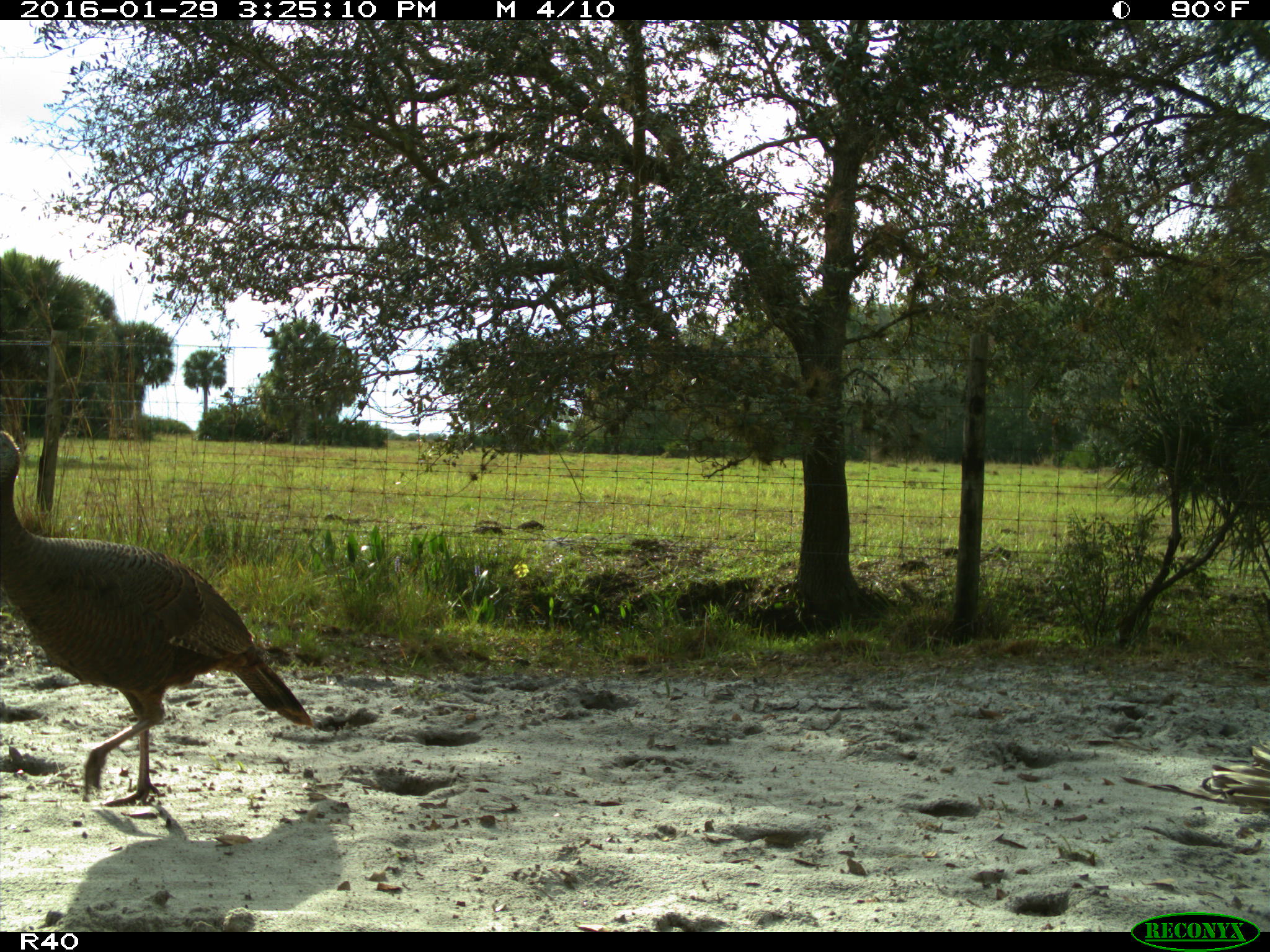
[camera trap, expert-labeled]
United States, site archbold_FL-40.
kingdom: Animalia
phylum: Chordata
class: Aves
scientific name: Aves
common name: birds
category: unidentified bird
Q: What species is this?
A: Unidentified bird (birds) (Aves).